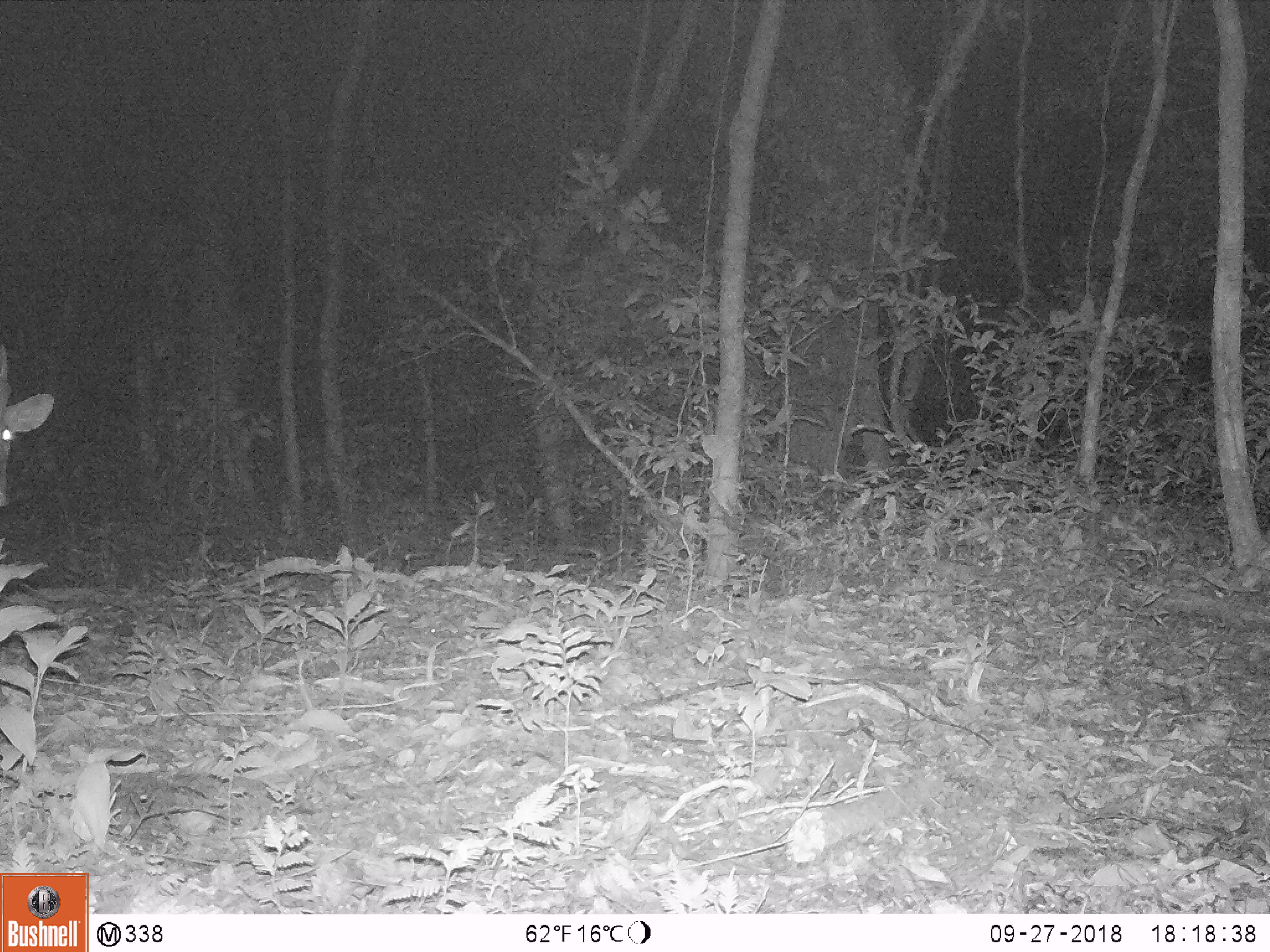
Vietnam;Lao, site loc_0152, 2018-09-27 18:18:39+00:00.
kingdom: Animalia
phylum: Chordata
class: Mammalia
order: Artiodactyla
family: Cervidae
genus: Muntiacus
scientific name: Muntiacus vuquangensis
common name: large-antlered muntjac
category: large antlered muntjac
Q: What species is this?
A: Large antlered muntjac (large-antlered muntjac) (Muntiacus vuquangensis).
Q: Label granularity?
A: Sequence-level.